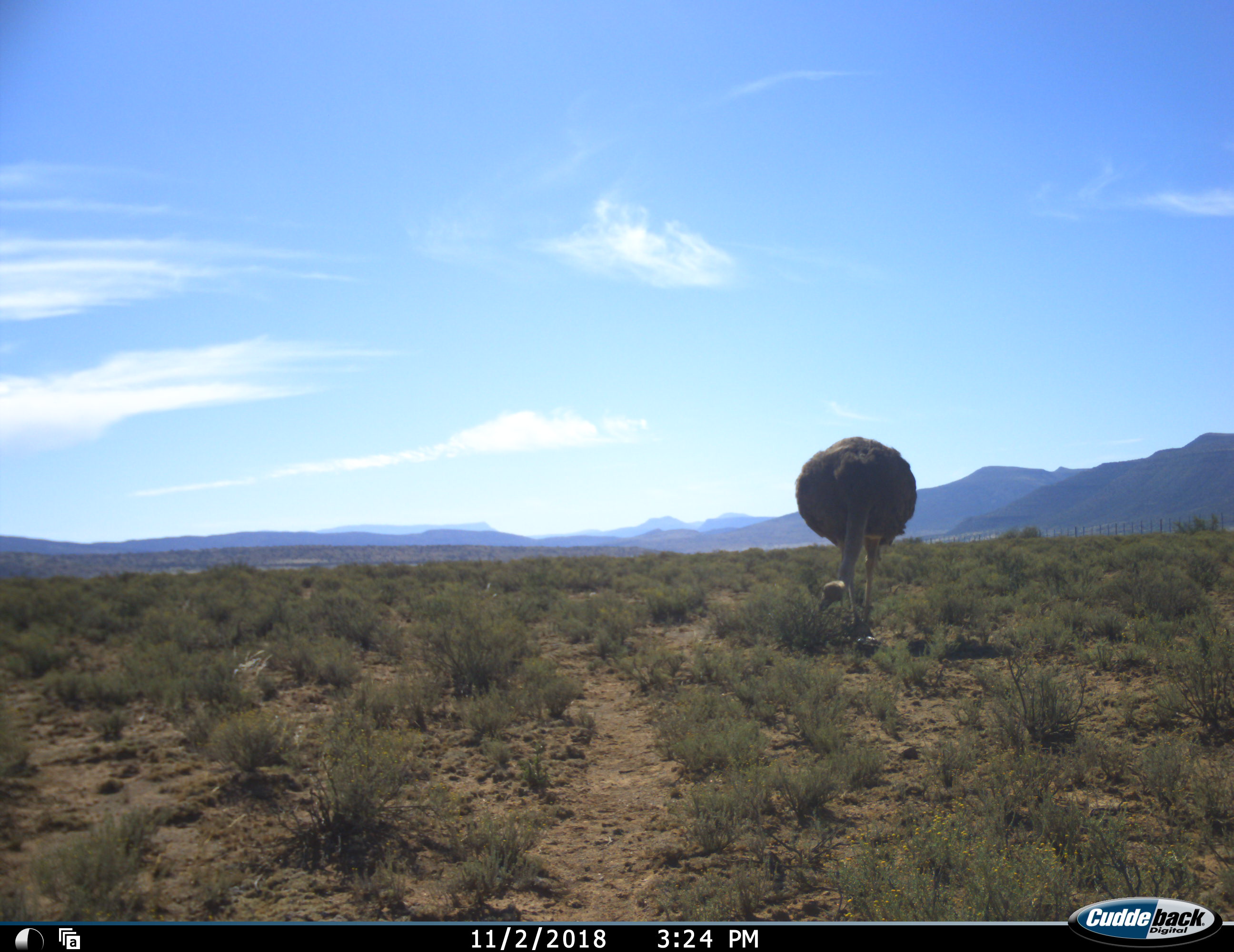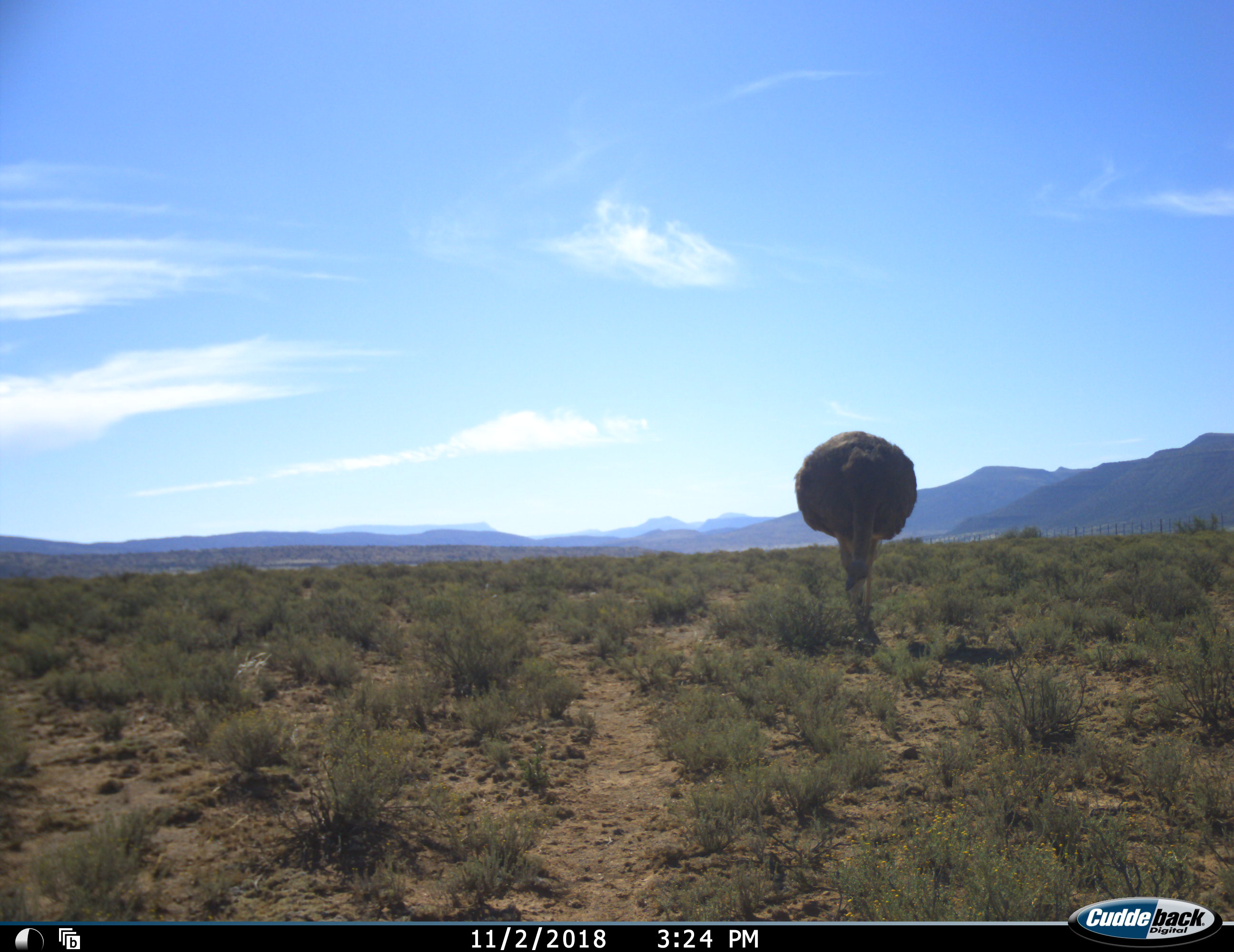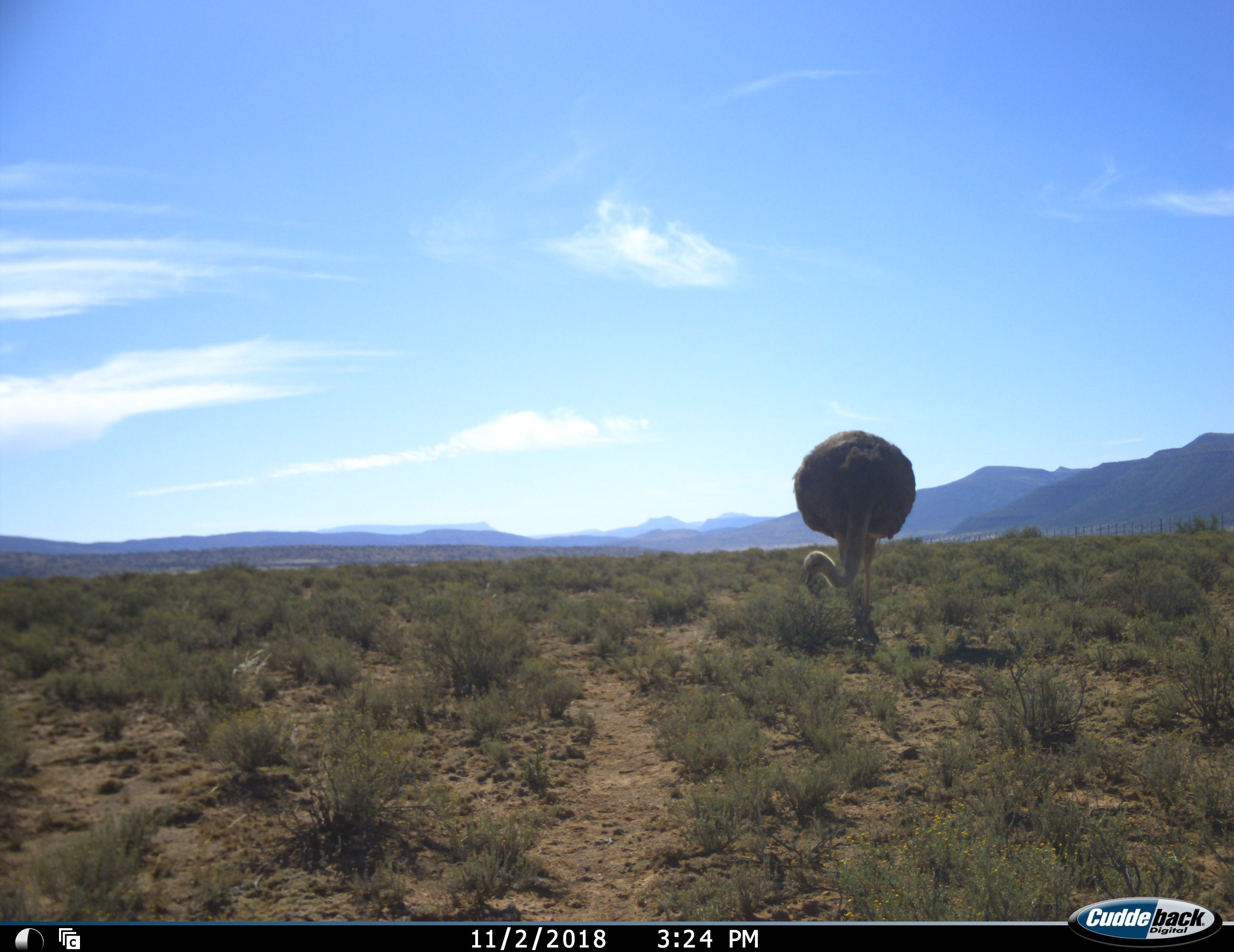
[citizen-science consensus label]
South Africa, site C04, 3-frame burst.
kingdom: Animalia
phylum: Chordata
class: Aves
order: Struthioniformes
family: Struthionidae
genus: Struthio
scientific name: Struthio camelus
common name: ostrich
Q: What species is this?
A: Ostrich (Struthio camelus).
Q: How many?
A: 1.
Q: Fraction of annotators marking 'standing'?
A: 20%.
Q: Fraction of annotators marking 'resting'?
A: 0%.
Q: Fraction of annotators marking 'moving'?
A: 20%.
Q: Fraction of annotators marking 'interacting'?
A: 0%.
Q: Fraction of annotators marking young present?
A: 0%.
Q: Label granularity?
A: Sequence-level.